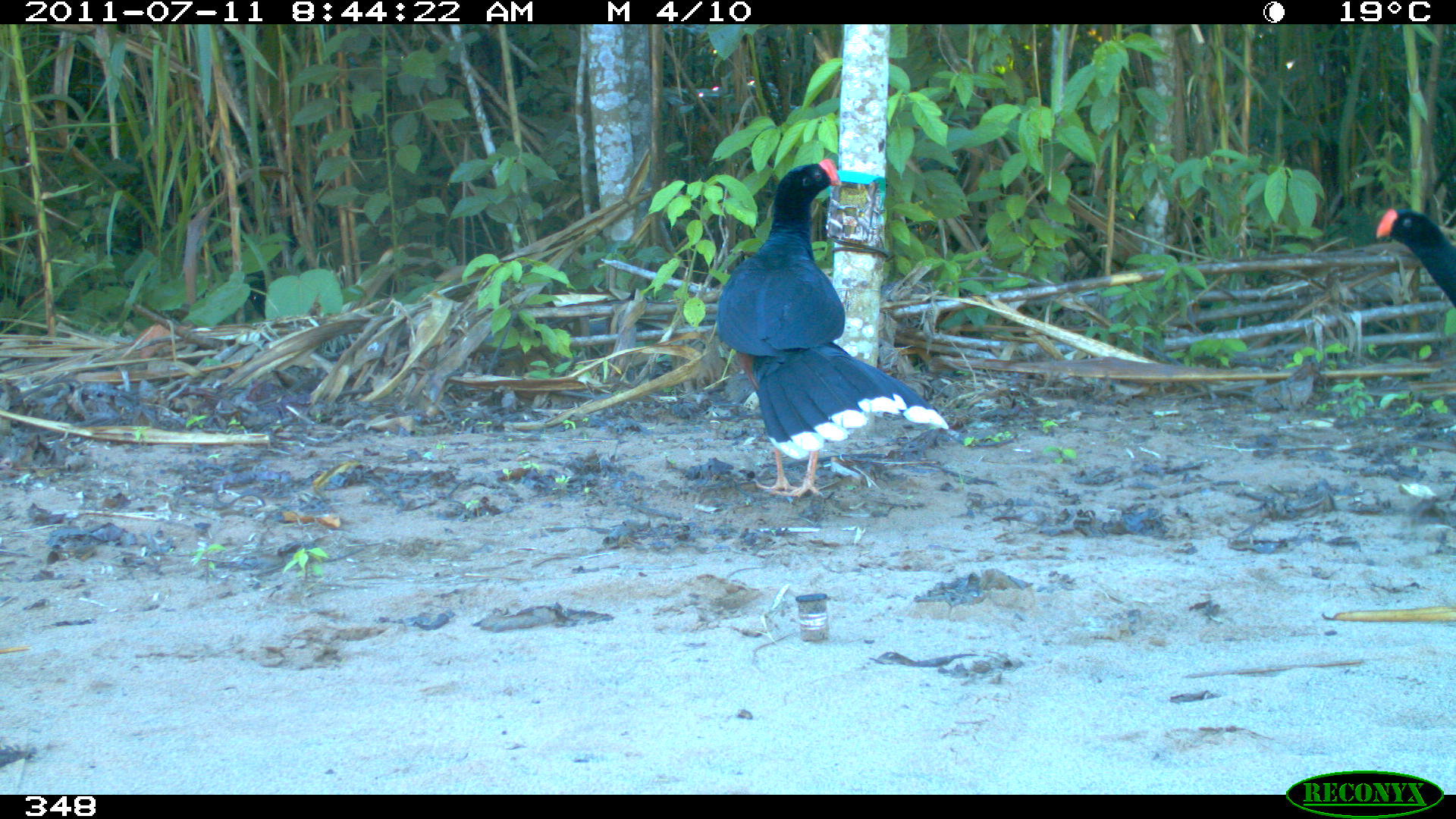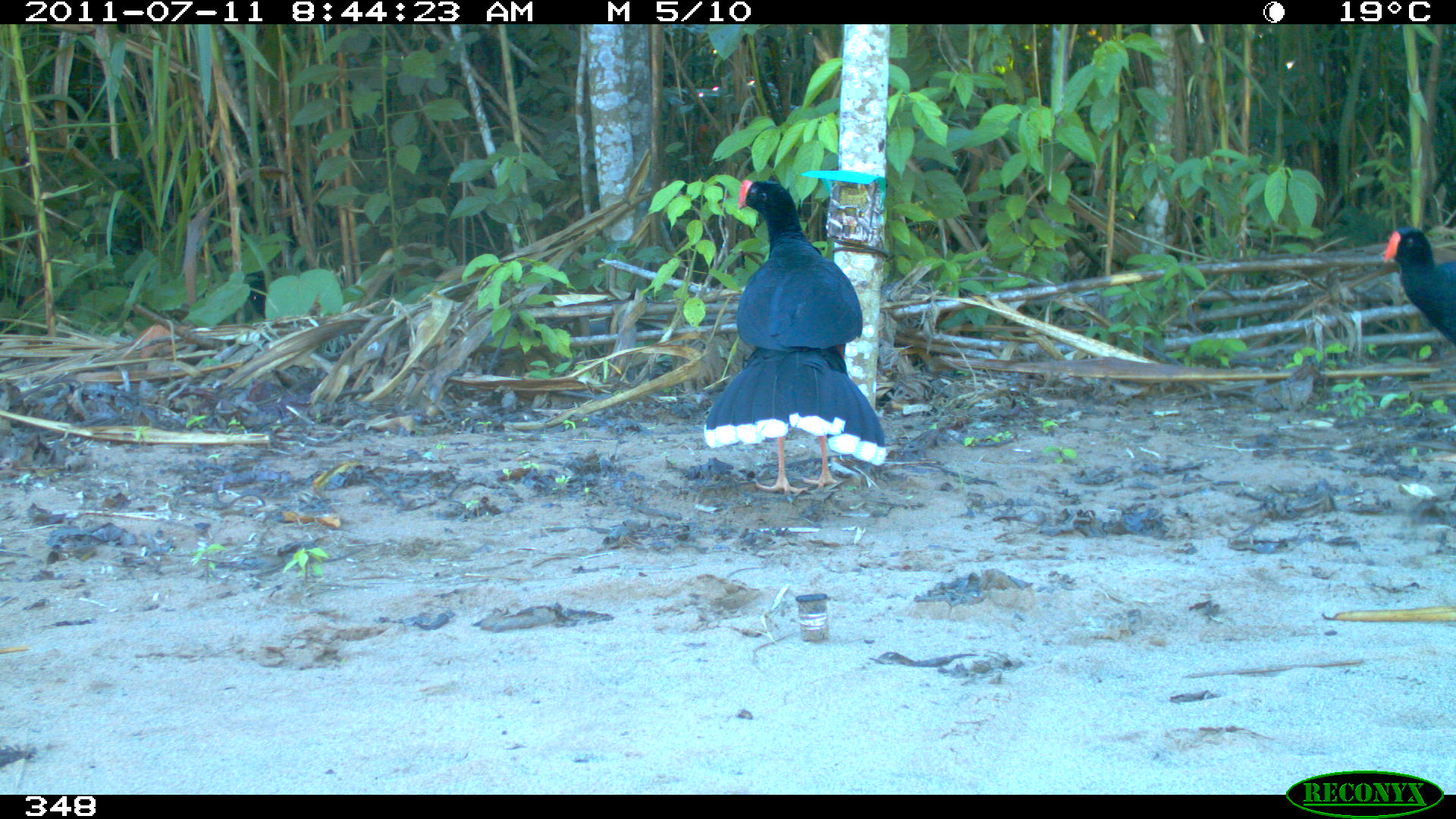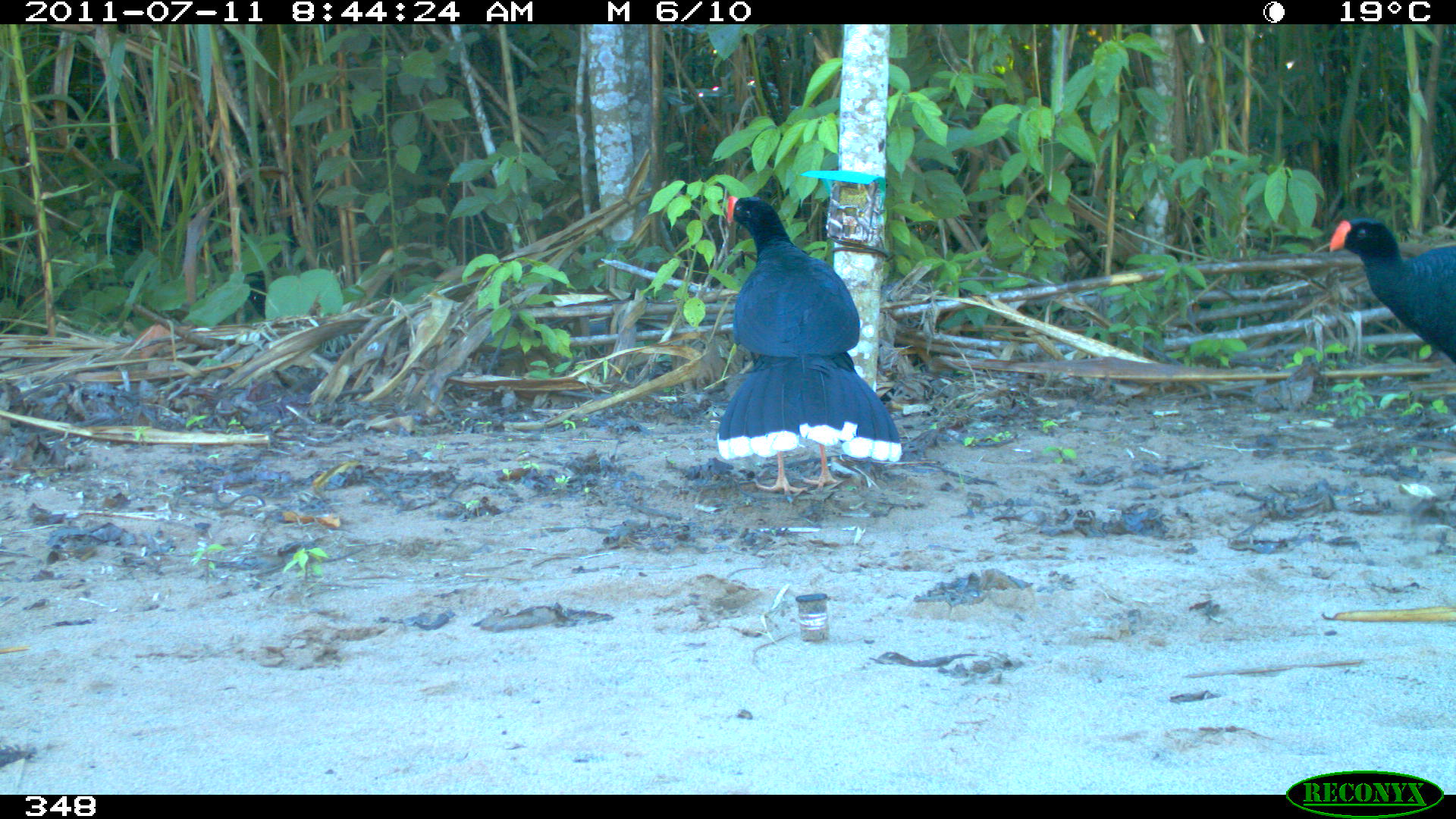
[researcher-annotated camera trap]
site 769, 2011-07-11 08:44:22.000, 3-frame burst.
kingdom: Animalia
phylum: Chordata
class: Aves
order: Galliformes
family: Cracidae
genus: Mitu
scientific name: Mitu tuberosum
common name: razor-billed curassow